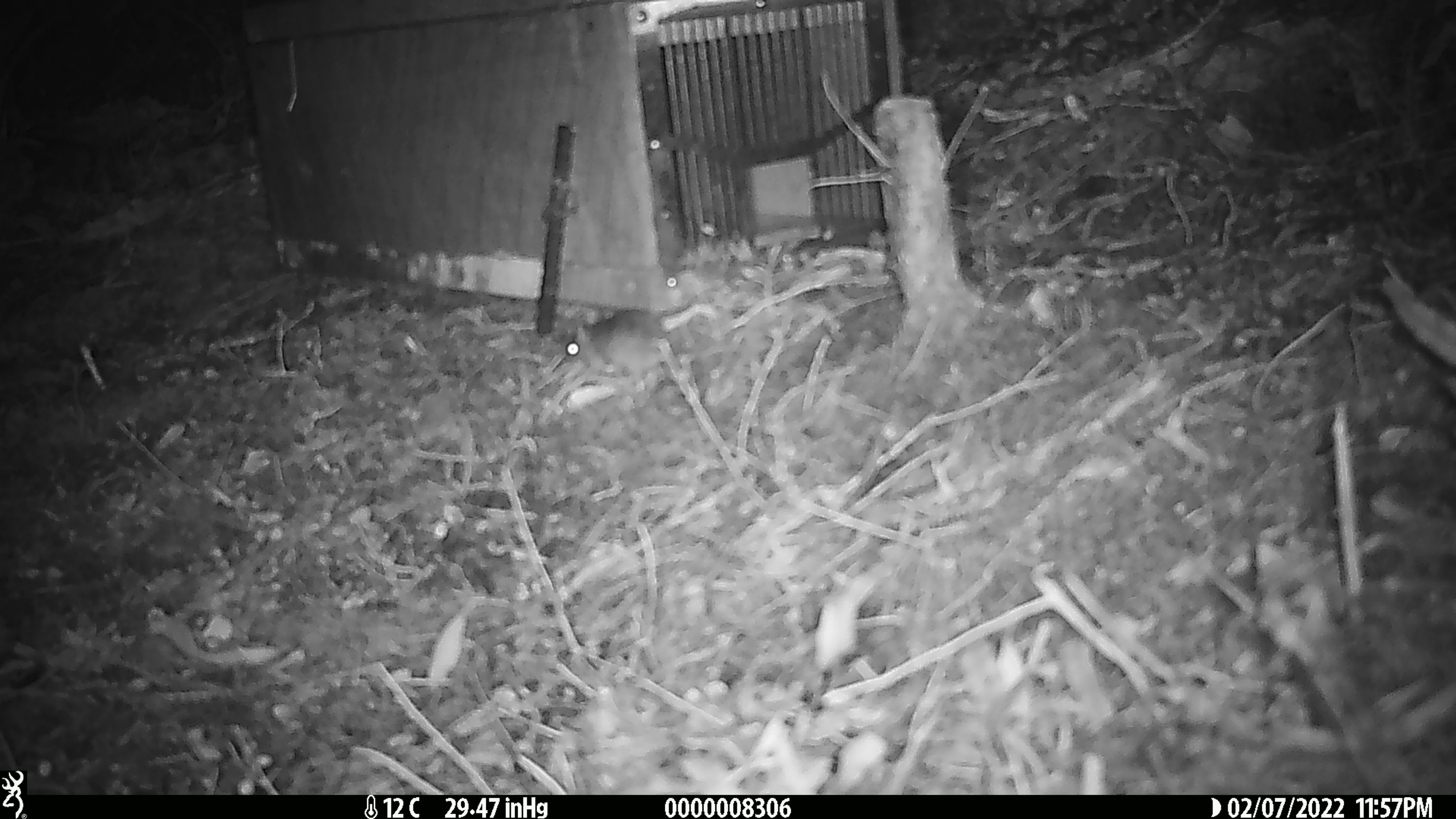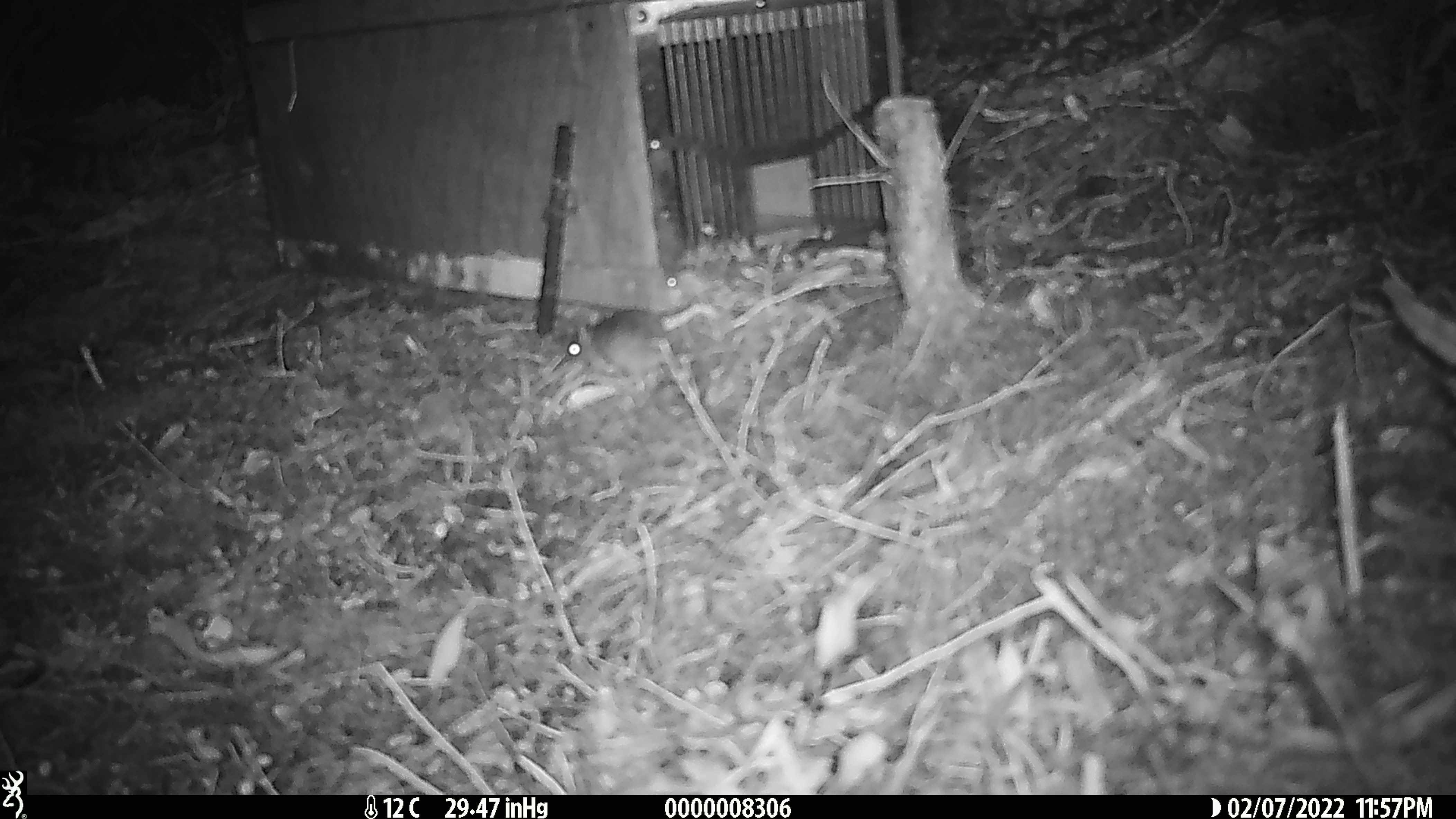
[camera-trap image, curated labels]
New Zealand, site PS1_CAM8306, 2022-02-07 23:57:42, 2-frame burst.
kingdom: Animalia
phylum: Chordata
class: Mammalia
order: Rodentia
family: Muridae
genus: Mus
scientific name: Mus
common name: mouse